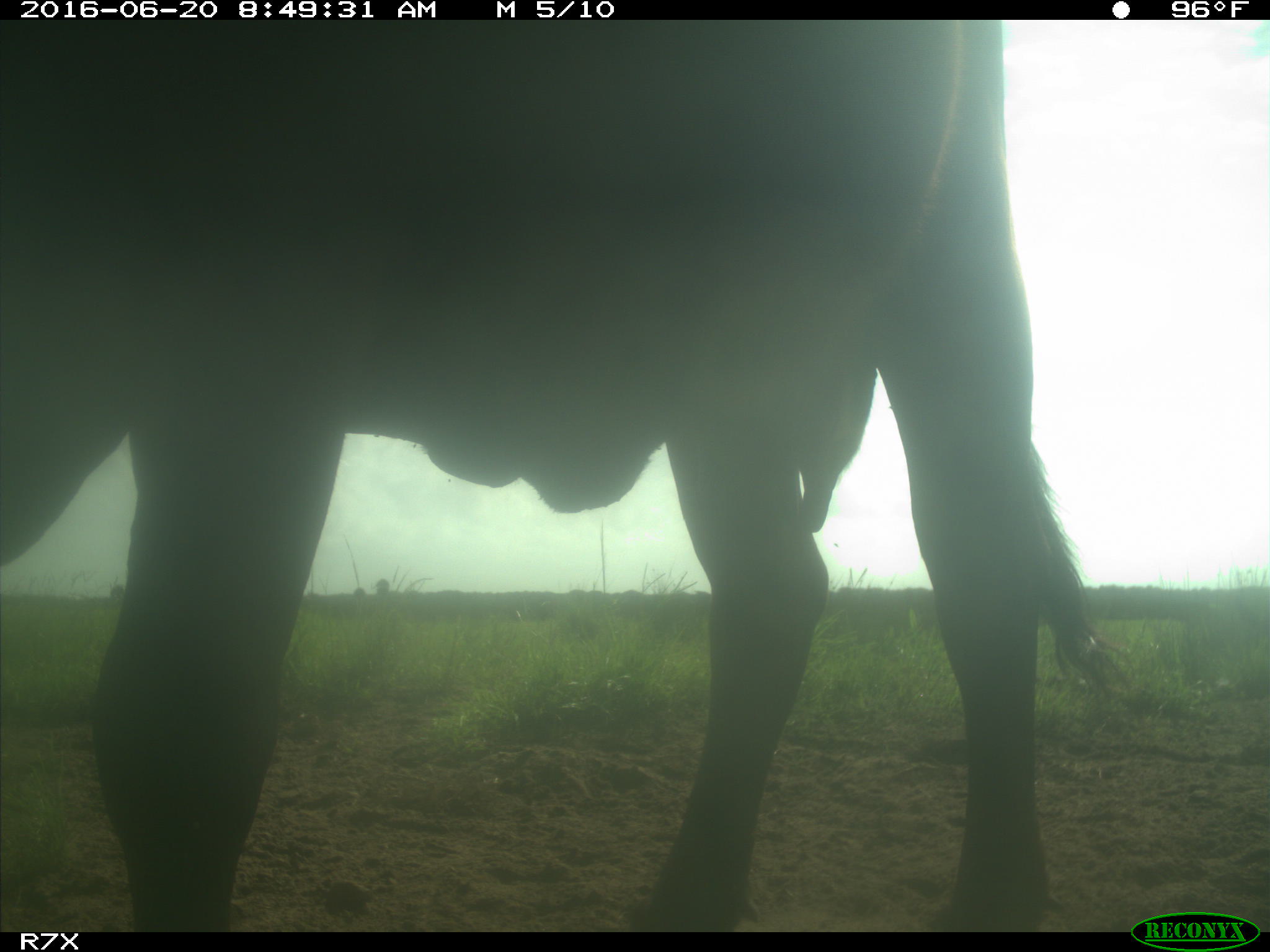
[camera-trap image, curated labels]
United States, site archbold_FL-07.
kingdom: Animalia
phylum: Chordata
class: Mammalia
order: Artiodactyla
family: Bovidae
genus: Bos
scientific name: Bos taurus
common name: domestic cow